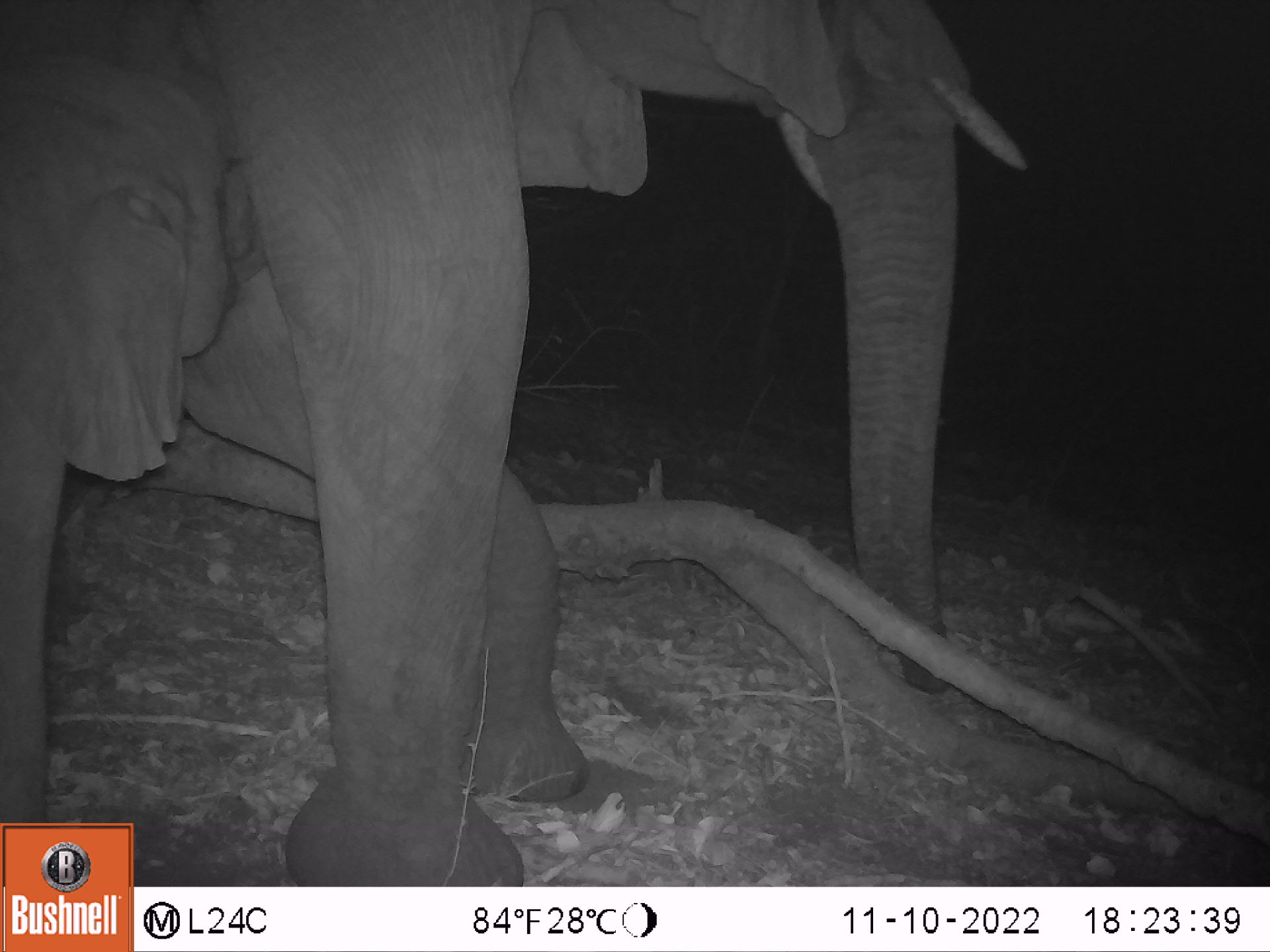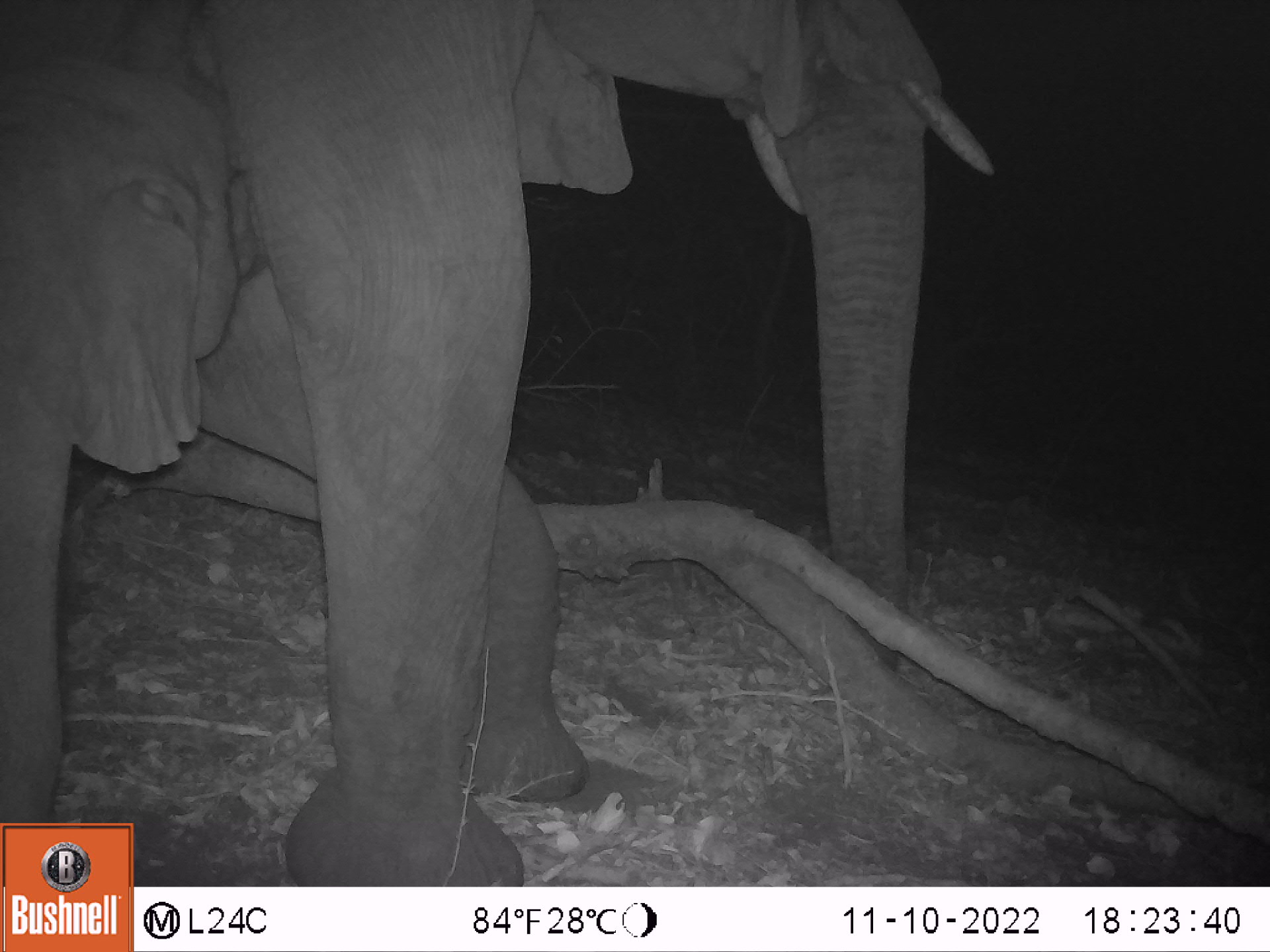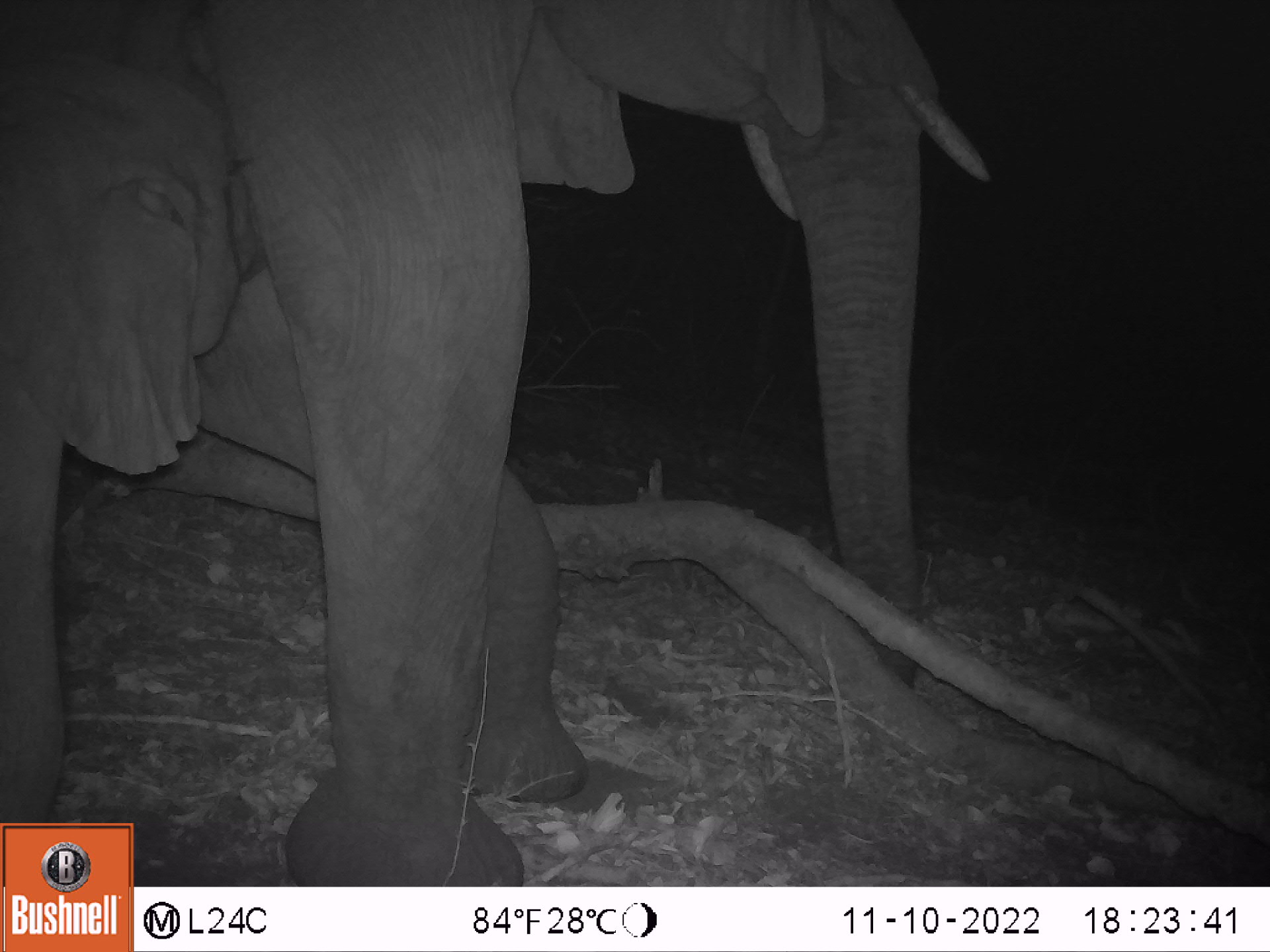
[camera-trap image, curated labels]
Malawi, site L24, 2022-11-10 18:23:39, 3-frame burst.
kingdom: Animalia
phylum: Chordata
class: Mammalia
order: Proboscidea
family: Elephantidae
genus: Loxodonta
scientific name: Loxodonta africana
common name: african savanna elephant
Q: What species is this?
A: African savanna elephant (Loxodonta africana).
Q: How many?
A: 2.